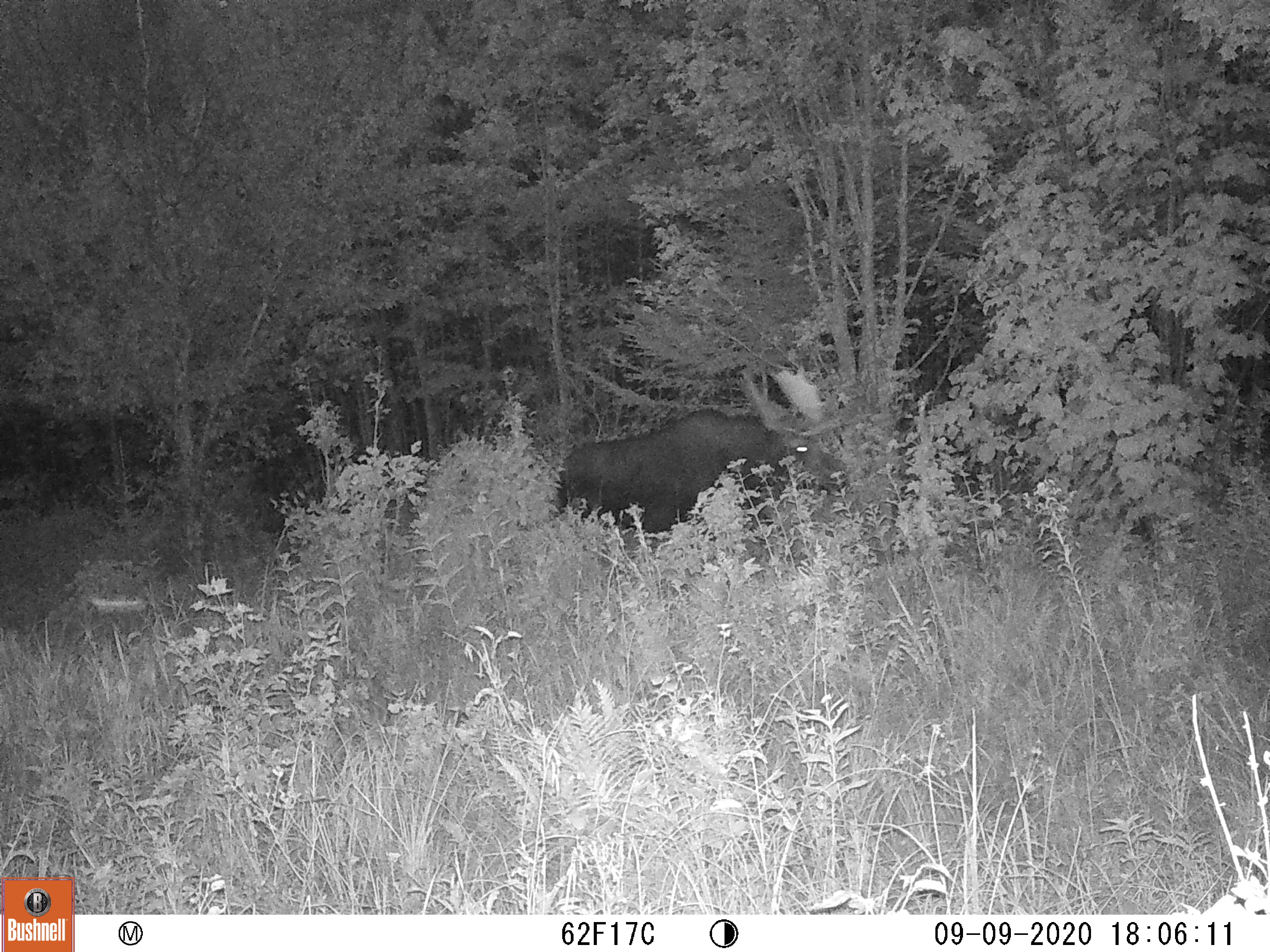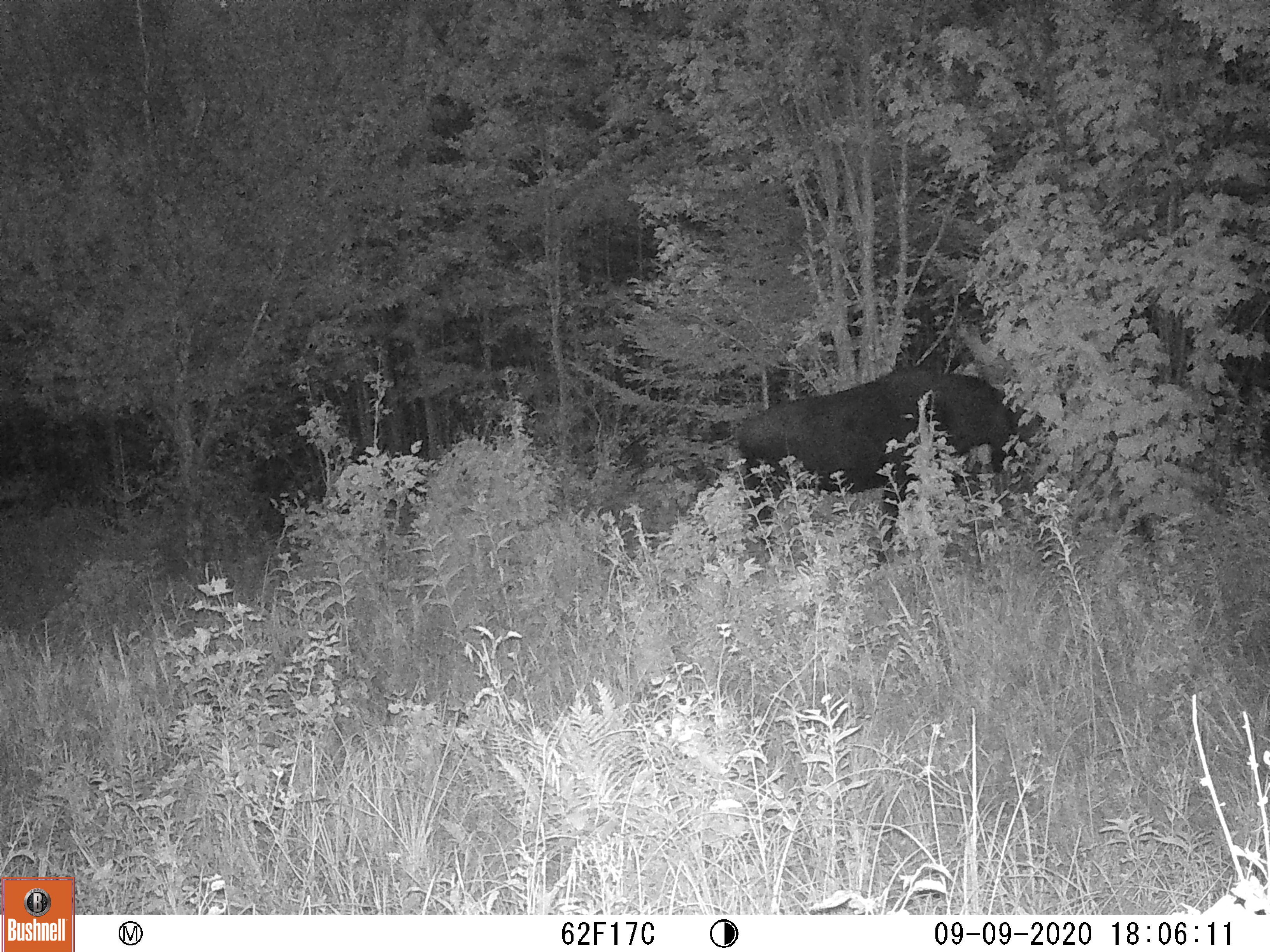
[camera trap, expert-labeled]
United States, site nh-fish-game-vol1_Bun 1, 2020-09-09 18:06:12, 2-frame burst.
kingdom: Animalia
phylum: Chordata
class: Mammalia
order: Artiodactyla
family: Cervidae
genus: Alces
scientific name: Alces alces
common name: moose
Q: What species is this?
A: Moose (Alces alces).